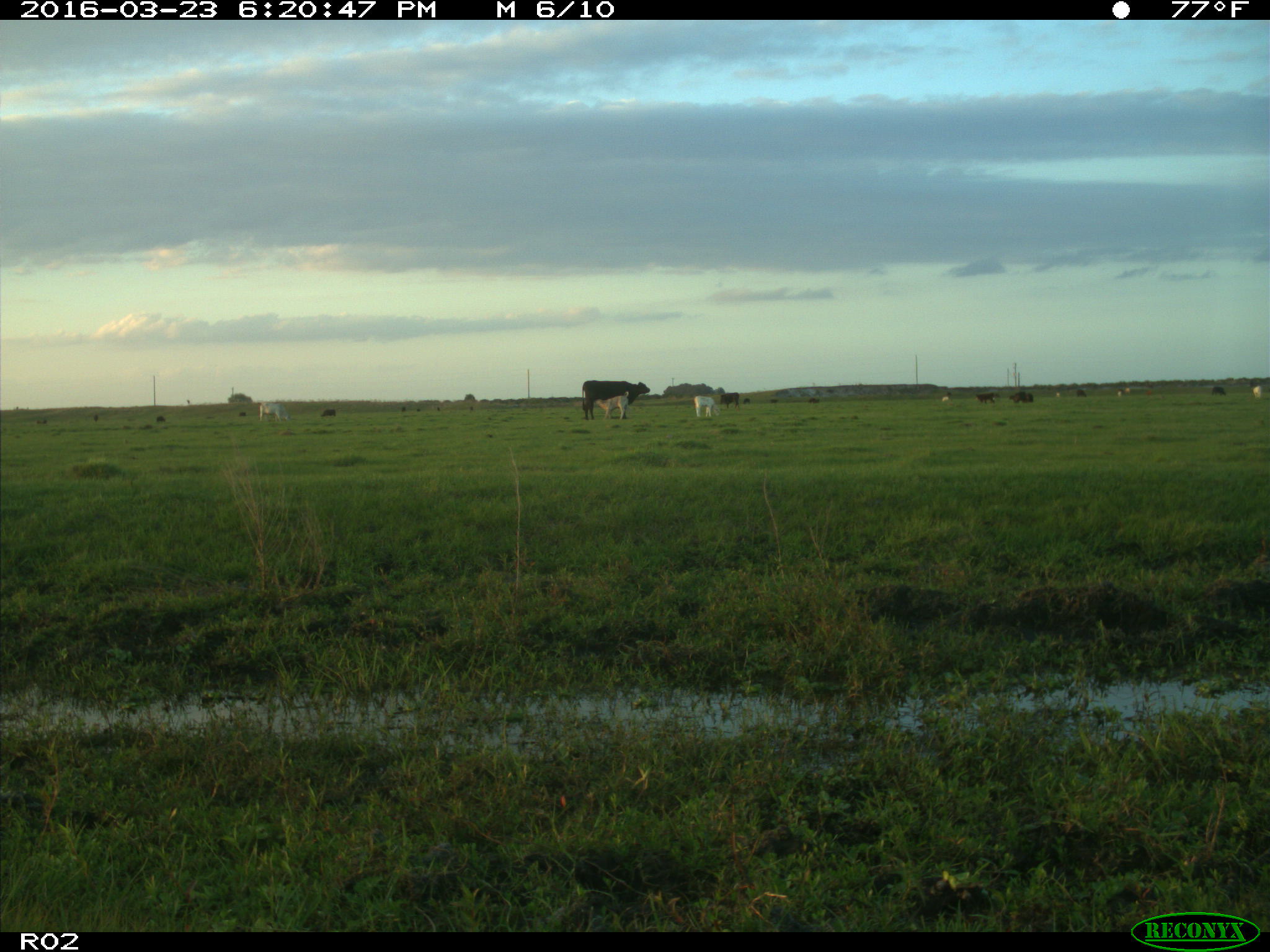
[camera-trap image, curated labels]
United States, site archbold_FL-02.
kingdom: Animalia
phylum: Chordata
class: Mammalia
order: Artiodactyla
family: Bovidae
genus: Bos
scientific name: Bos taurus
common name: domestic cow